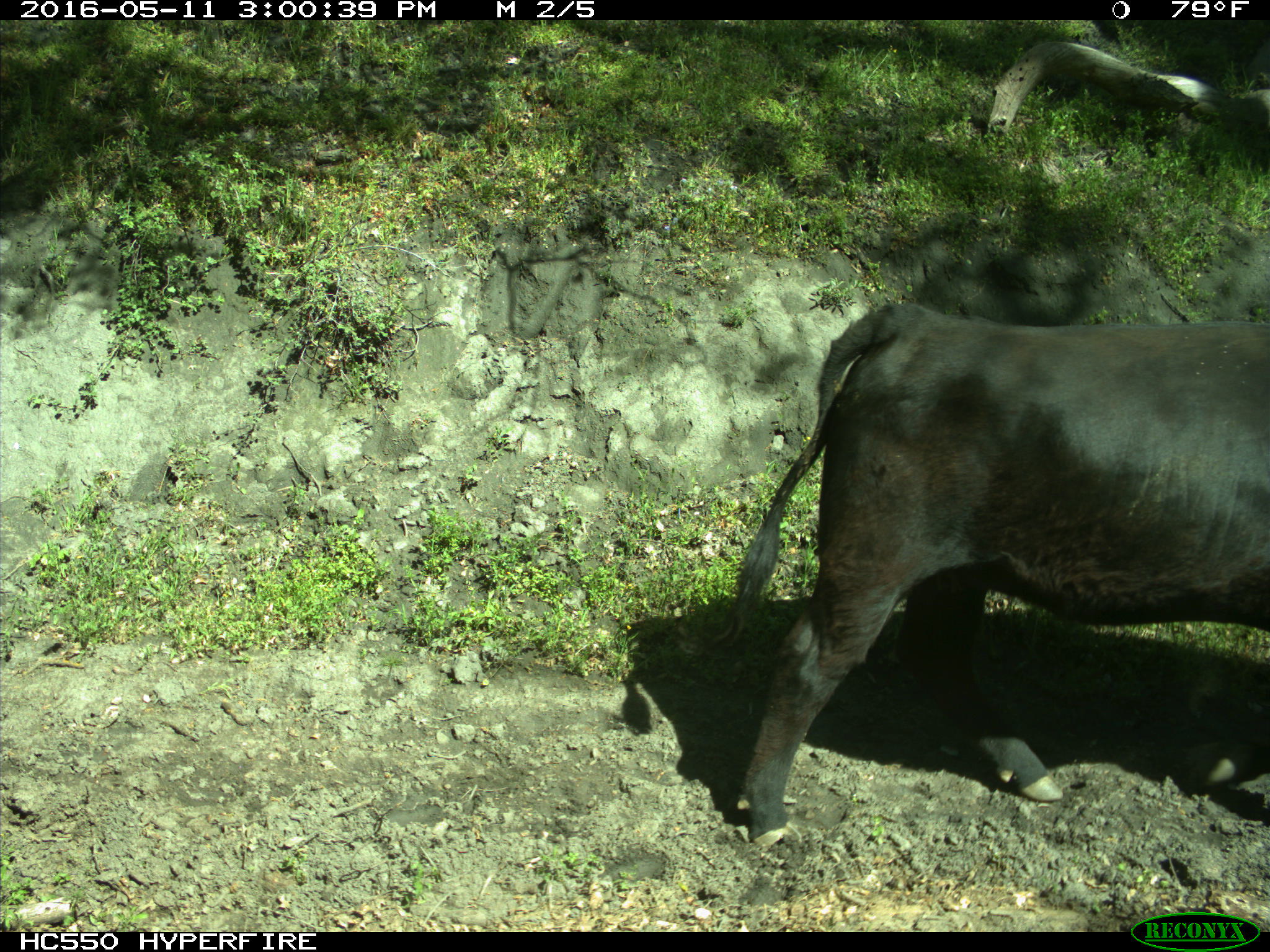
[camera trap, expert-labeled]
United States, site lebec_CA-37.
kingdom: Animalia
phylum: Chordata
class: Mammalia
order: Artiodactyla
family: Bovidae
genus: Bos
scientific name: Bos taurus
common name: domestic cow